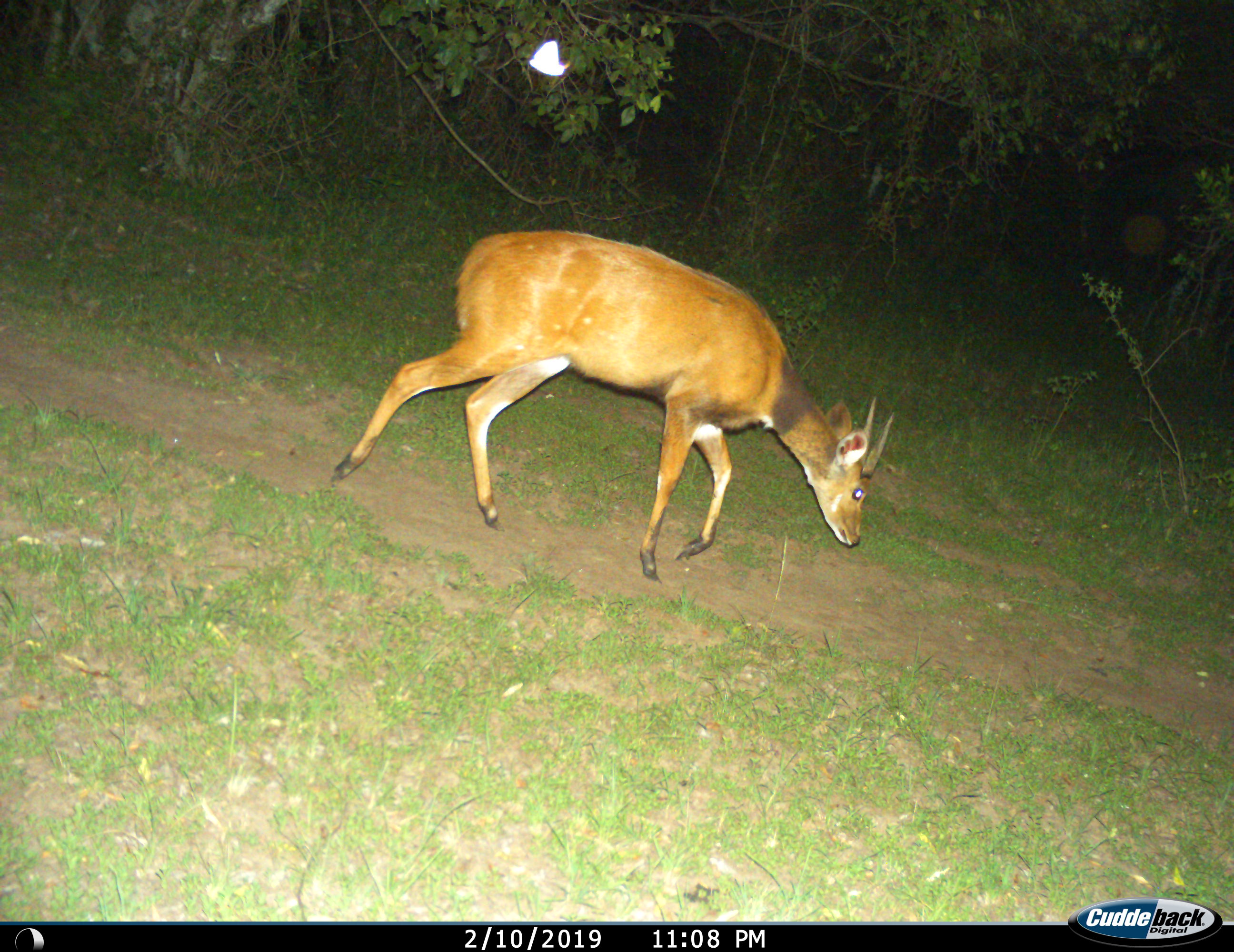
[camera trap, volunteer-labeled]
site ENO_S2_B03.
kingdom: Animalia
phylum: Chordata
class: Mammalia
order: Artiodactyla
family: Bovidae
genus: Tragelaphus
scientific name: Tragelaphus scriptus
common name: bushbuck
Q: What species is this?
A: Bushbuck (Tragelaphus scriptus).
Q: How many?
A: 1.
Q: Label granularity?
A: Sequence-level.